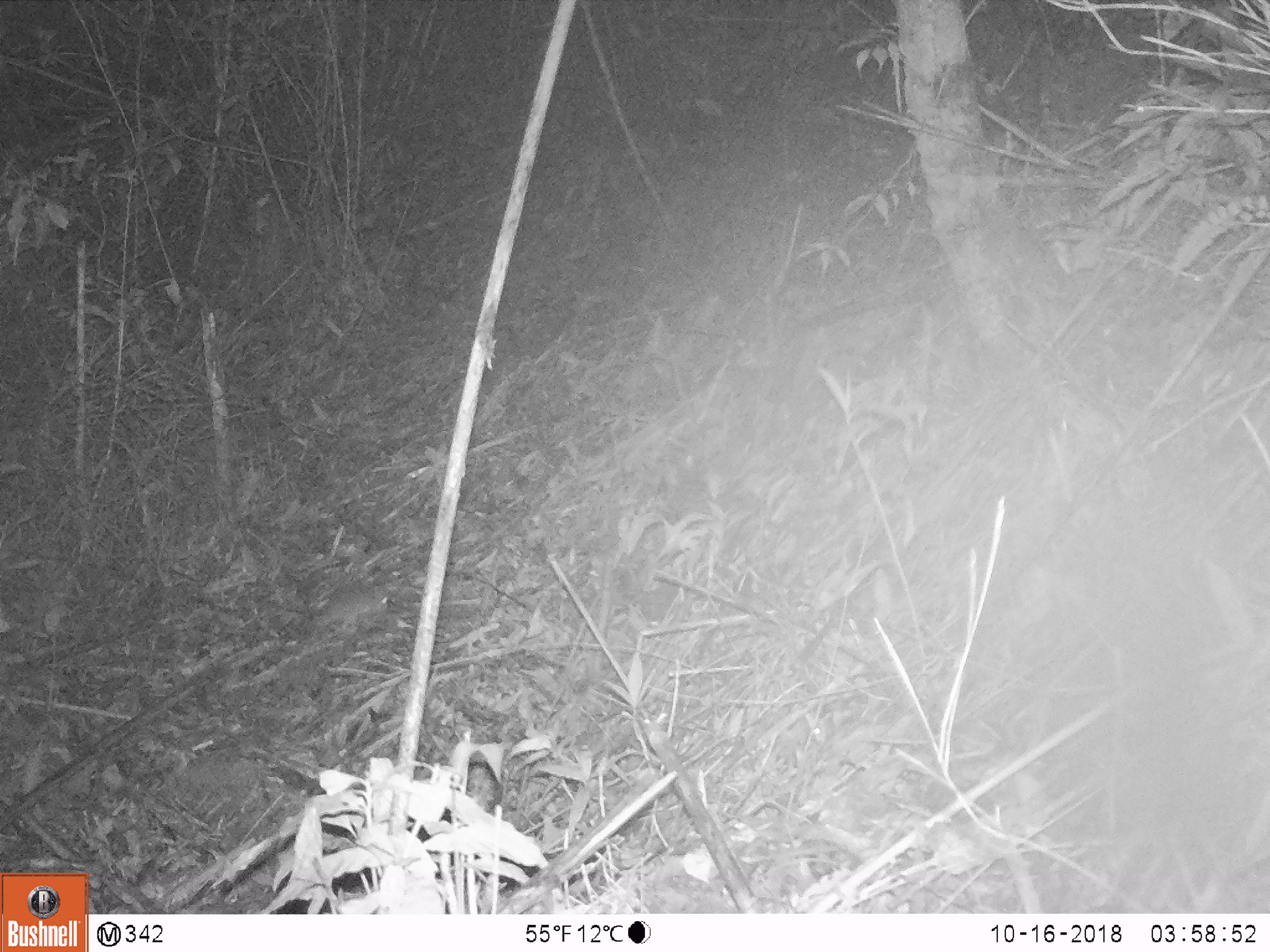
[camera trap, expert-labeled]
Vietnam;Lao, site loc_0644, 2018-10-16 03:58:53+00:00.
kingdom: Animalia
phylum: Chordata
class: Mammalia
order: Rodentia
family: Muridae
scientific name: Muridae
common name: old-world mice and rats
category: unidentified murid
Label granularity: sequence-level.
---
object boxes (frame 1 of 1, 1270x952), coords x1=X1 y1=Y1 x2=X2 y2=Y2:
unidentified murid: x1=313 y1=587 x2=388 y2=625